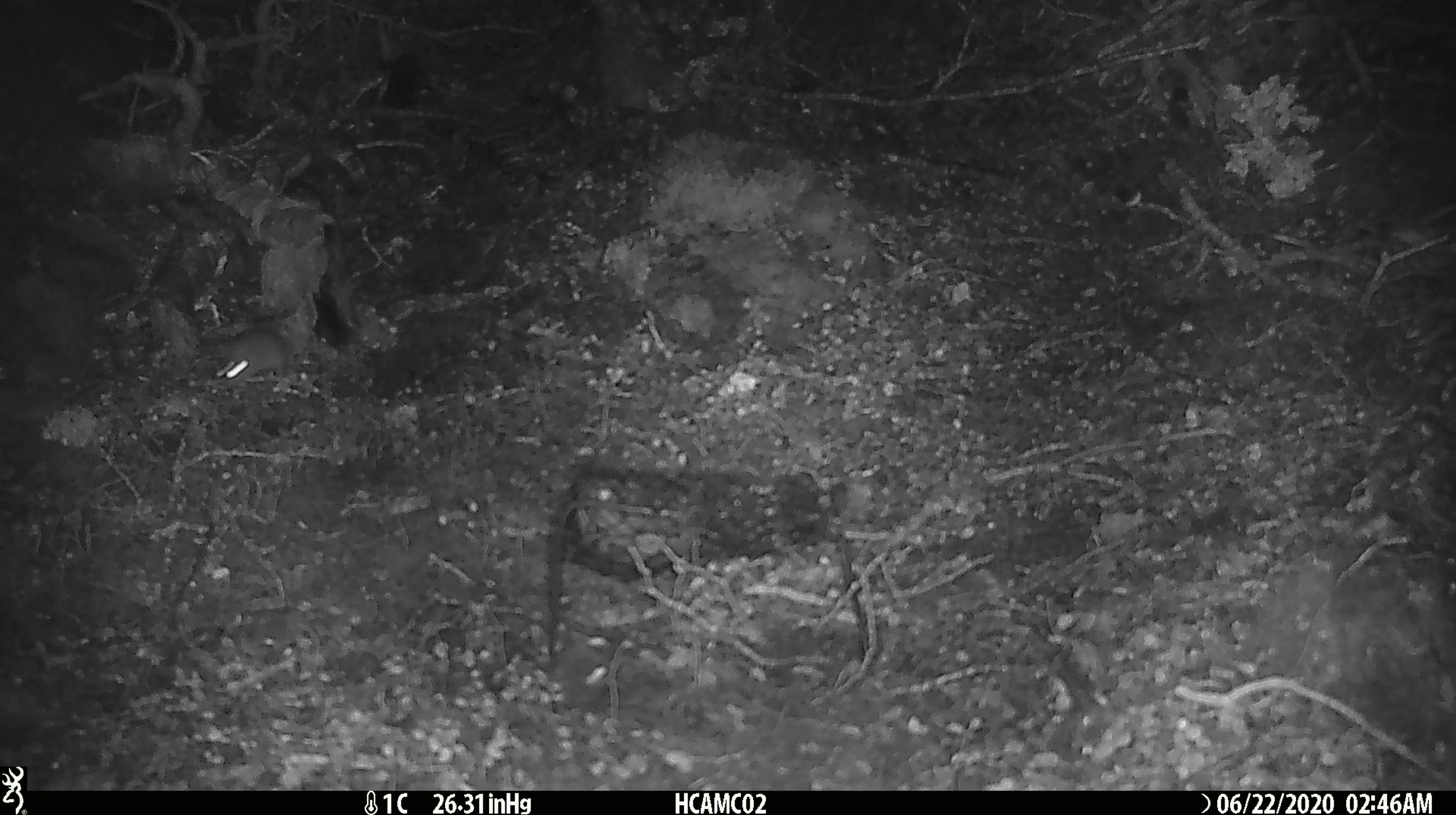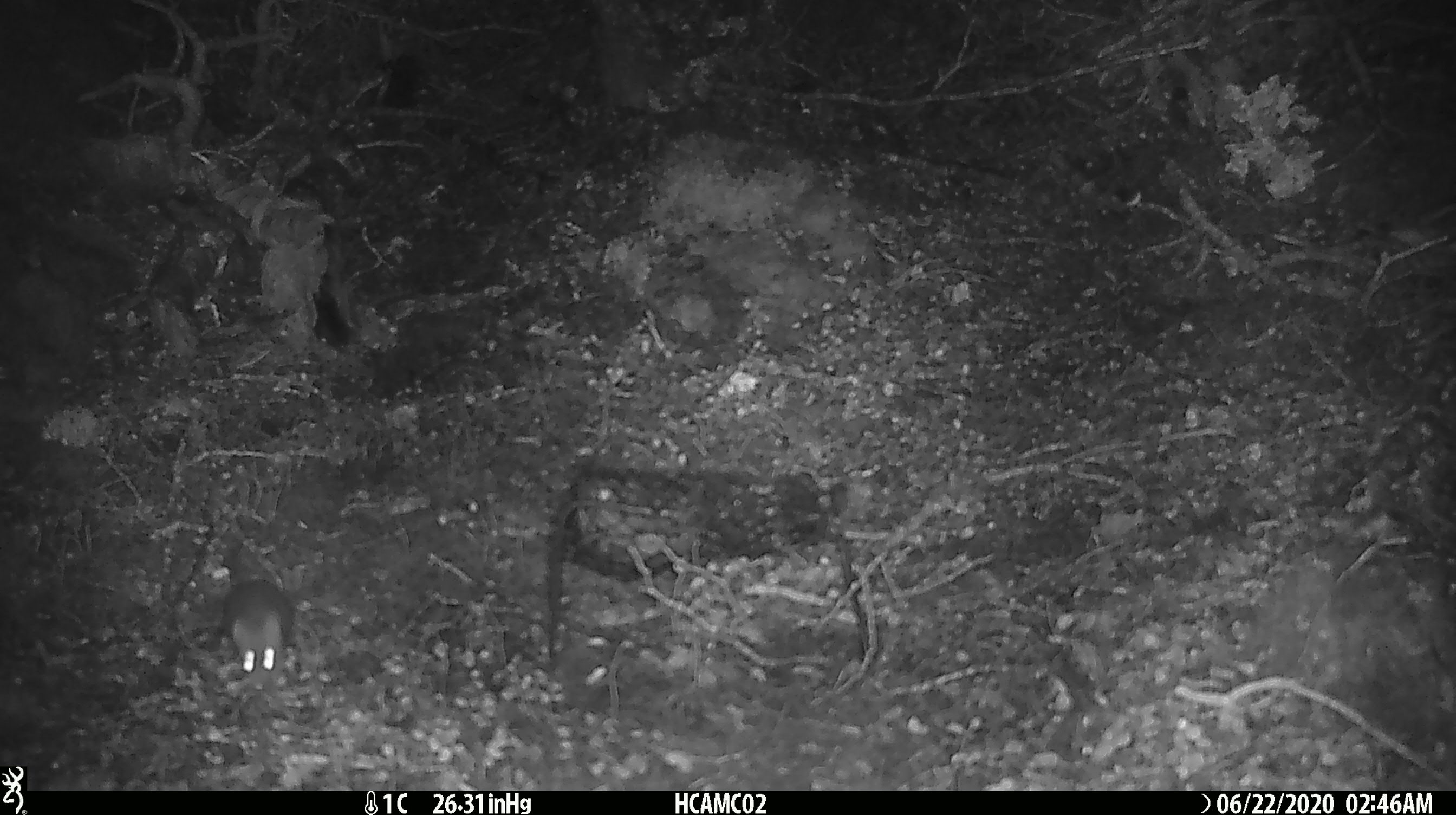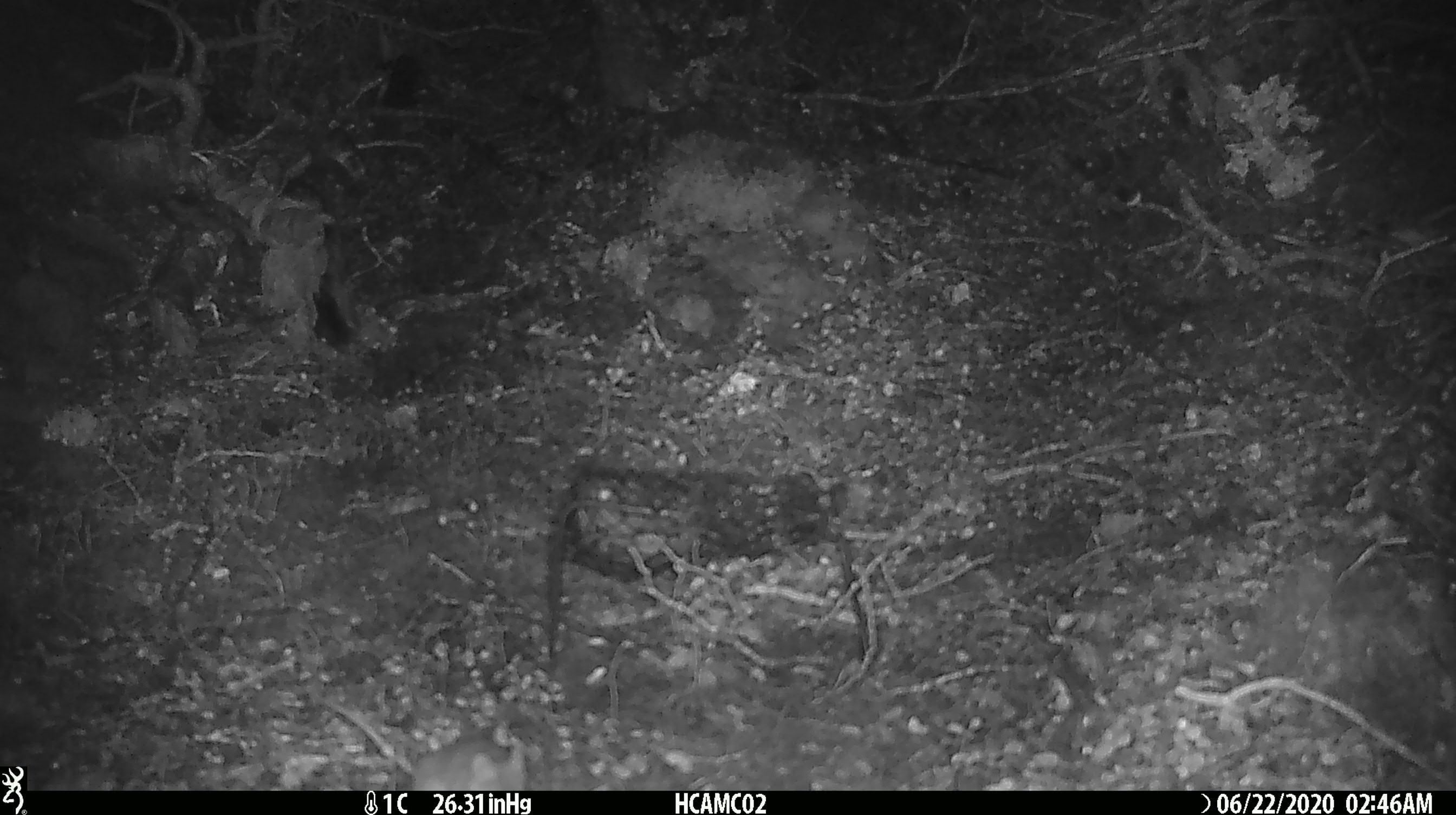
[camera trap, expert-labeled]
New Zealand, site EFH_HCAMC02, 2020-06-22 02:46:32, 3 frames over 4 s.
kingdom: Animalia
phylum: Chordata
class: Mammalia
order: Rodentia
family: Muridae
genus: Mus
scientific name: Mus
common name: mouse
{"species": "mouse (Mus)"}